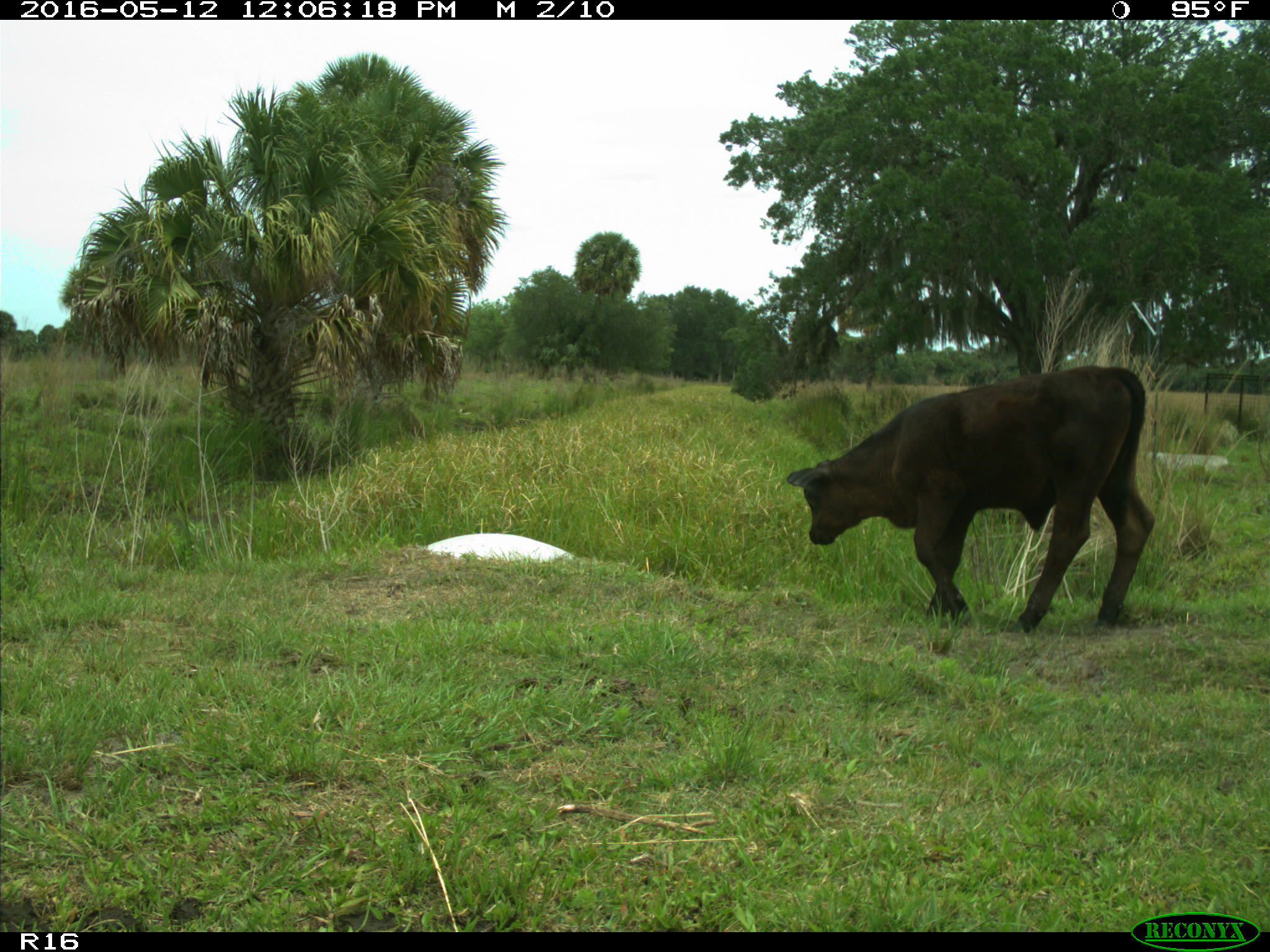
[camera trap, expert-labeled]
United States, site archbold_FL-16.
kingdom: Animalia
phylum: Chordata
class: Mammalia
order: Artiodactyla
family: Bovidae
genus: Bos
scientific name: Bos taurus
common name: domestic cow